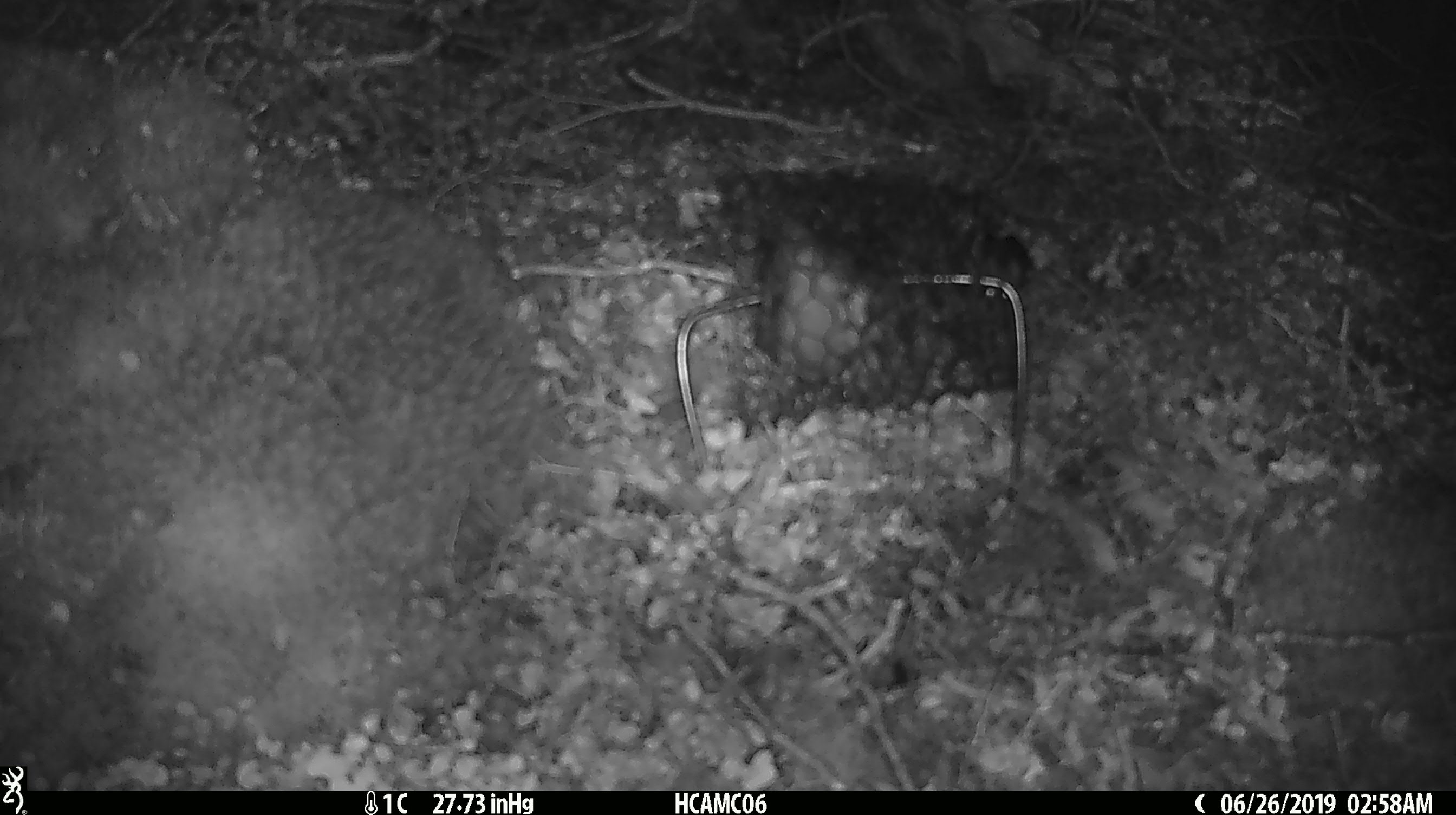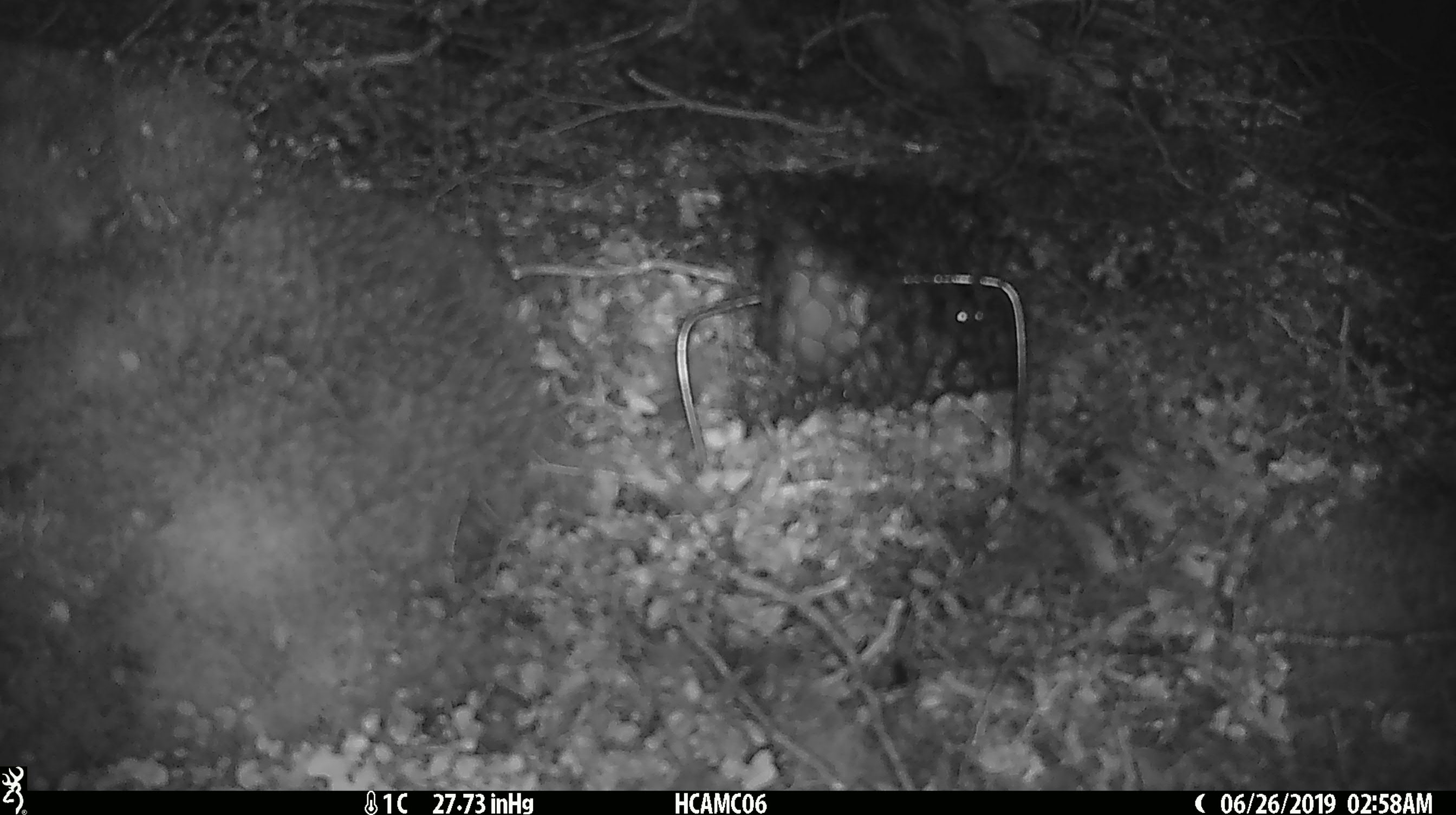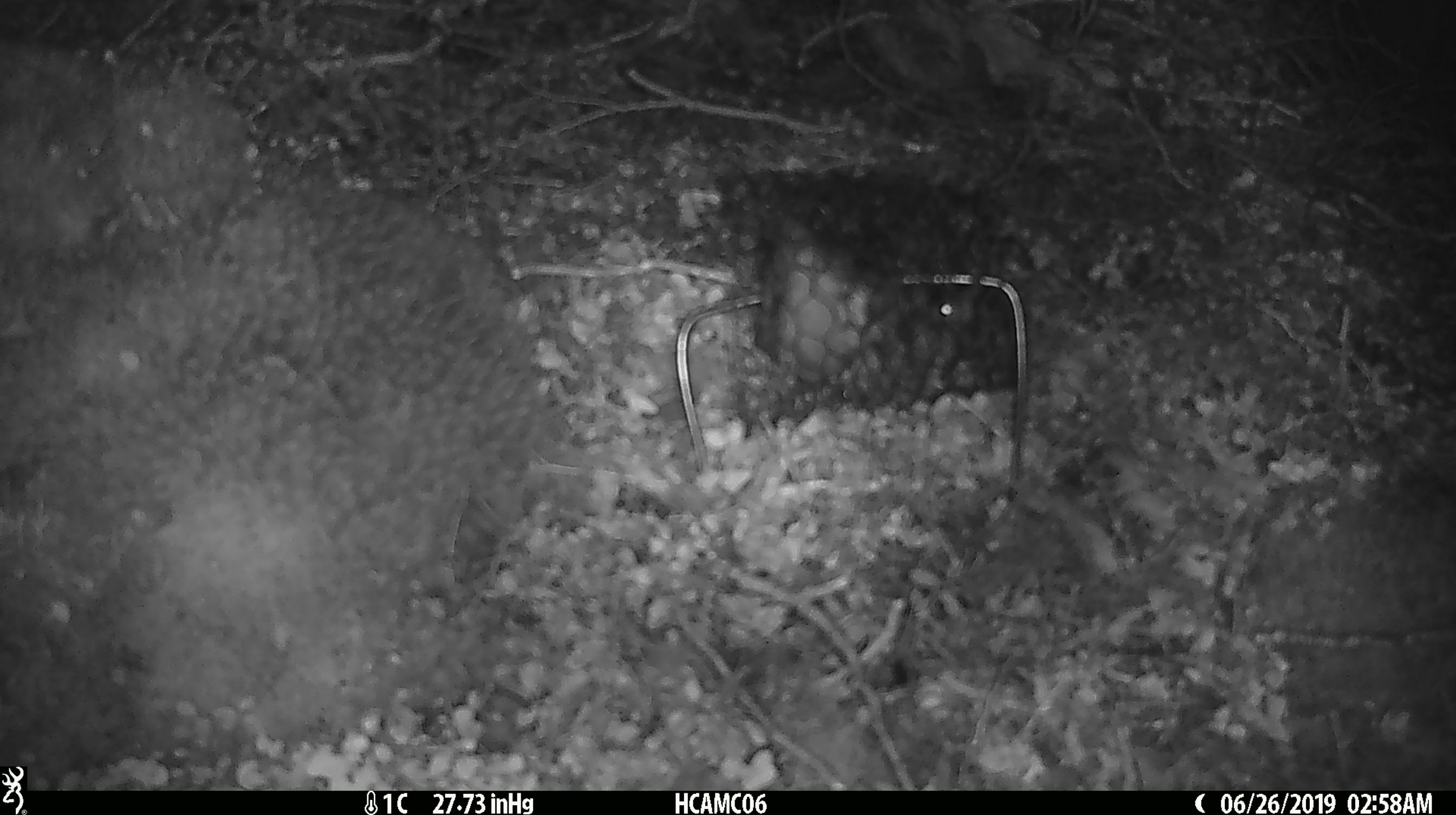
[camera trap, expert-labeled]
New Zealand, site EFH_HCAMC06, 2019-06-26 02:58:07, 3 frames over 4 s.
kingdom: Animalia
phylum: Chordata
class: Mammalia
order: Rodentia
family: Muridae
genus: Mus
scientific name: Mus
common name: mouse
Mouse (Mus).